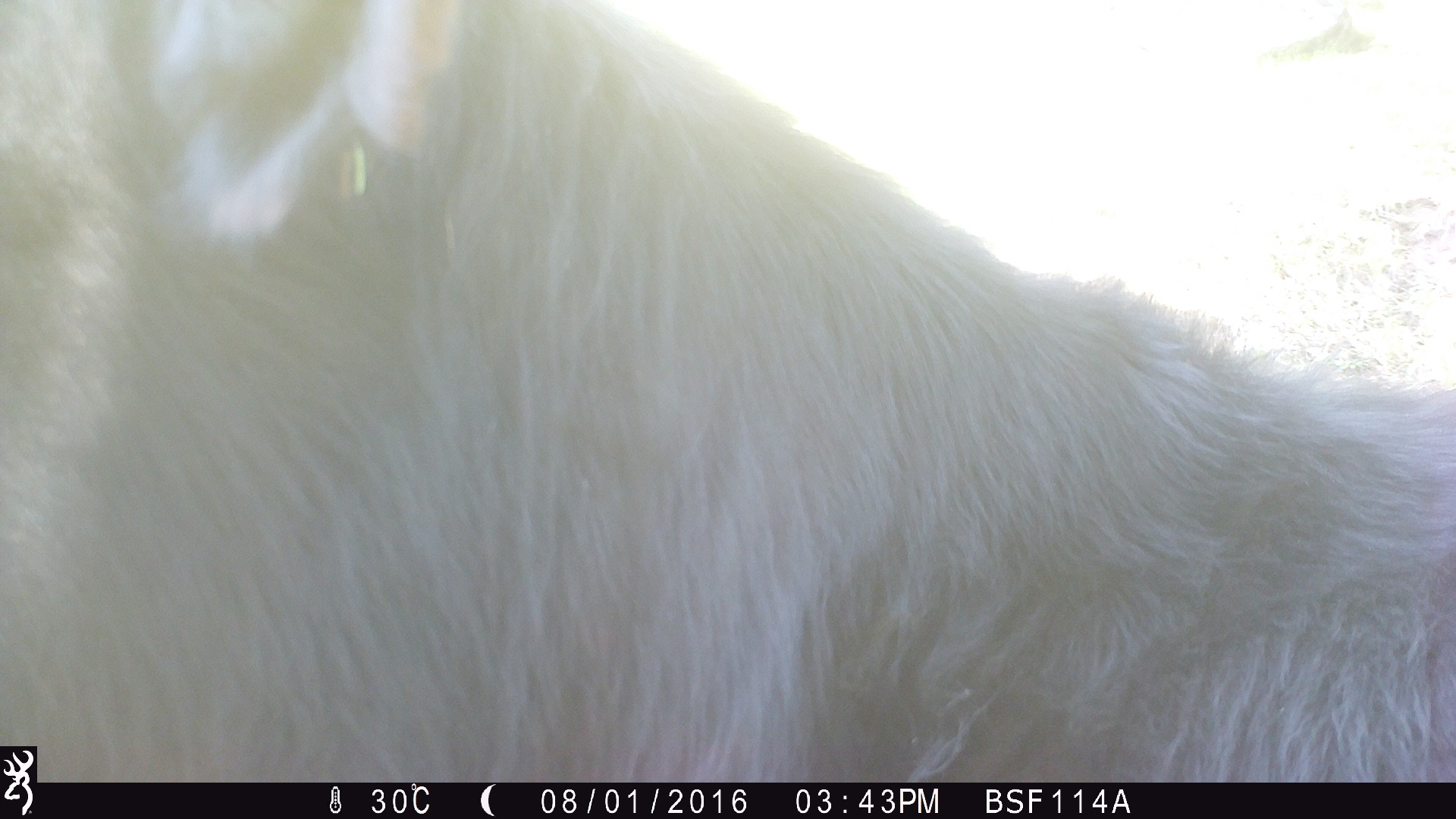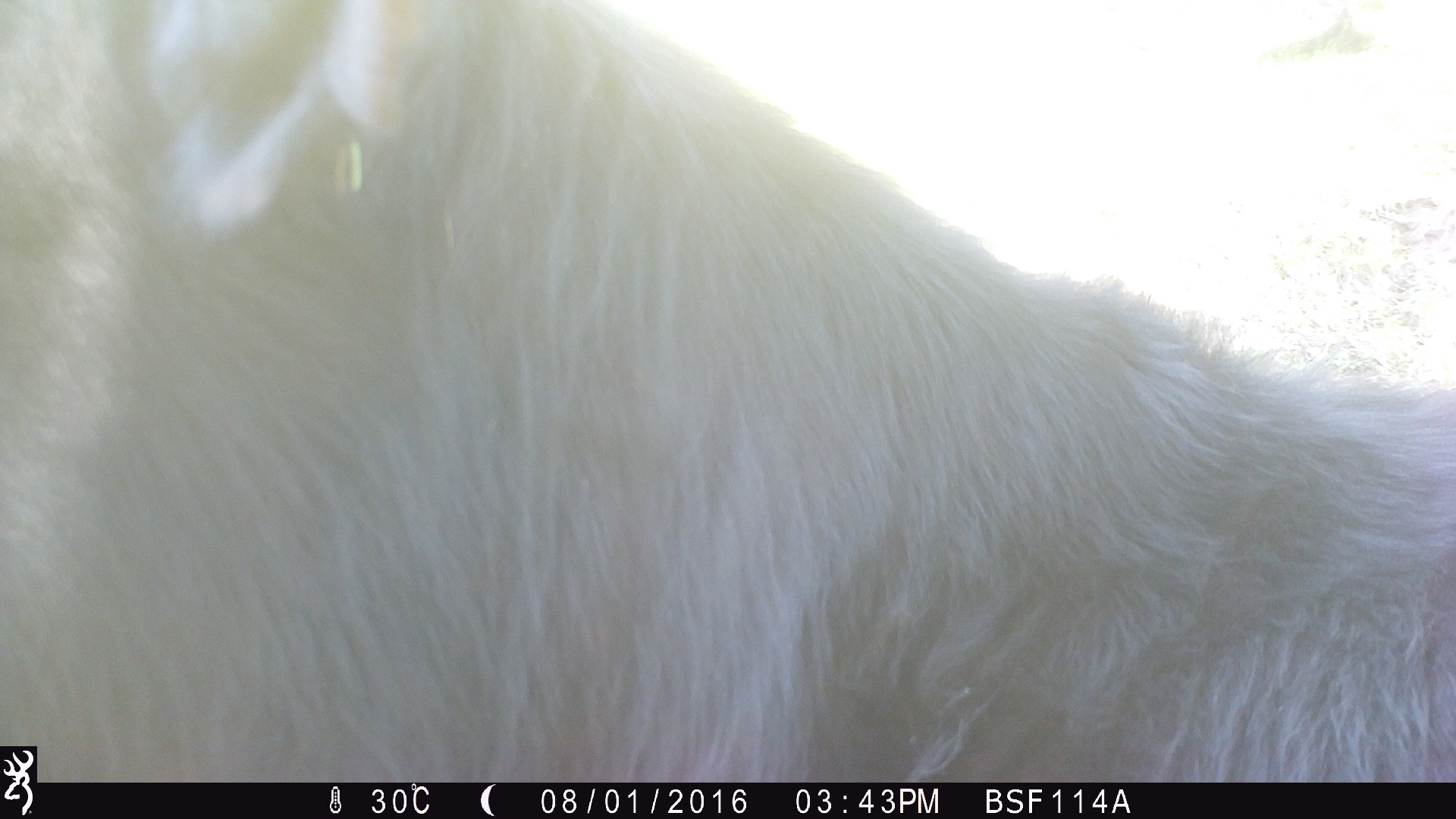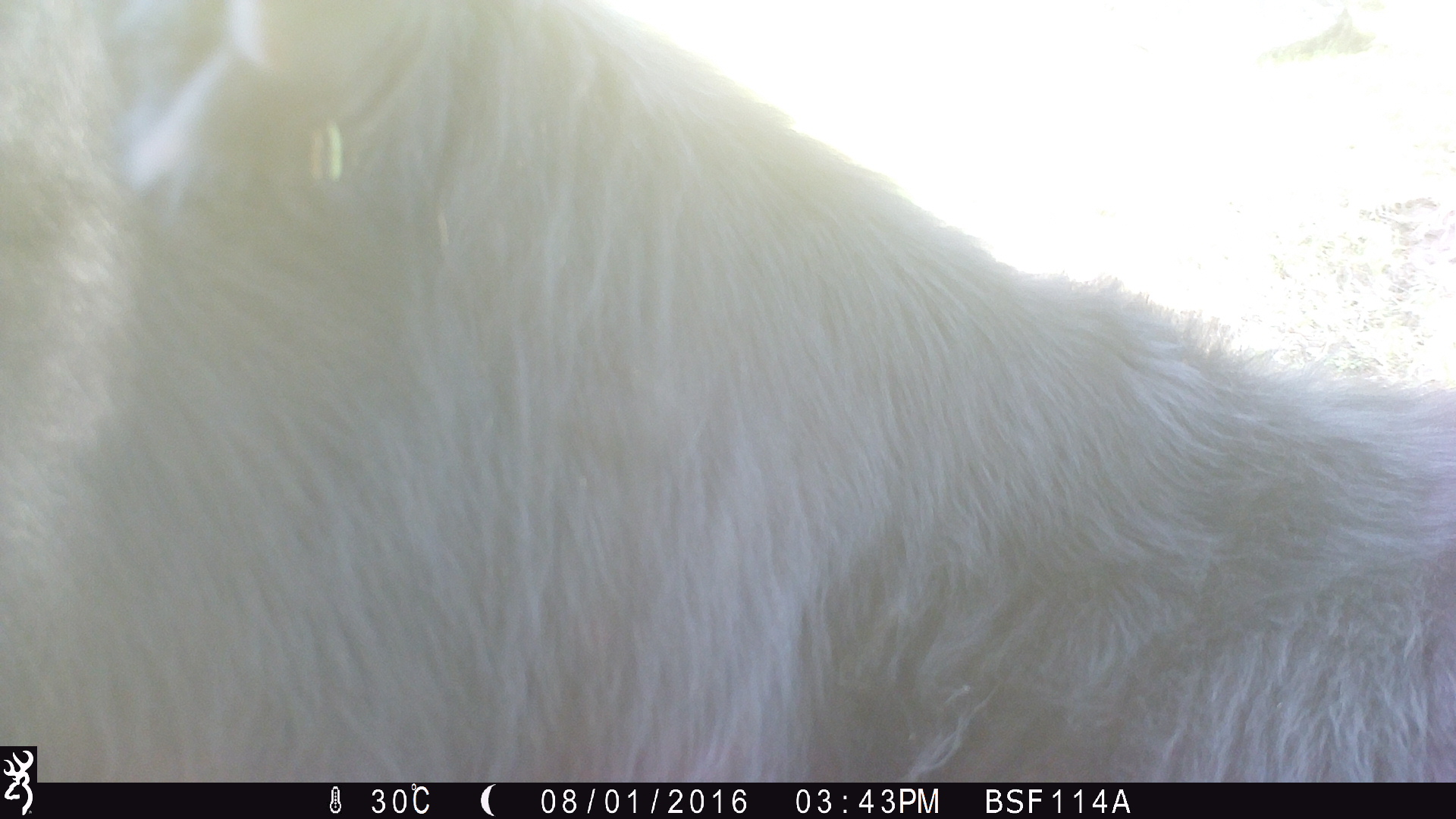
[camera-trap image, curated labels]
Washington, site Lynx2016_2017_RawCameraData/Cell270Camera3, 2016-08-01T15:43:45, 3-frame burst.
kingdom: Animalia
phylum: Chordata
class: Mammalia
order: Artiodactyla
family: Bovidae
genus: Bos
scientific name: Bos taurus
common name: domestic cattle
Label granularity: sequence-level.